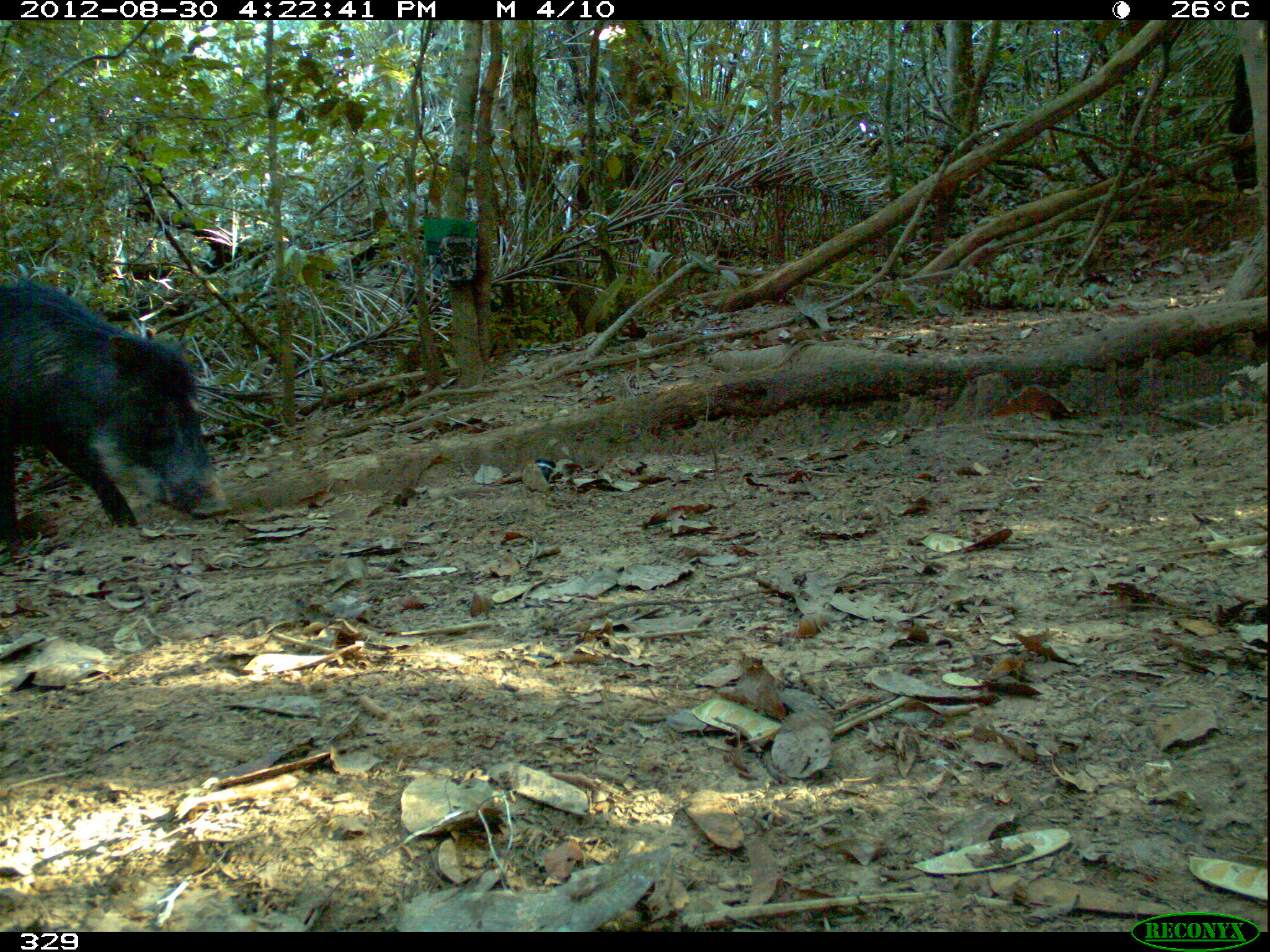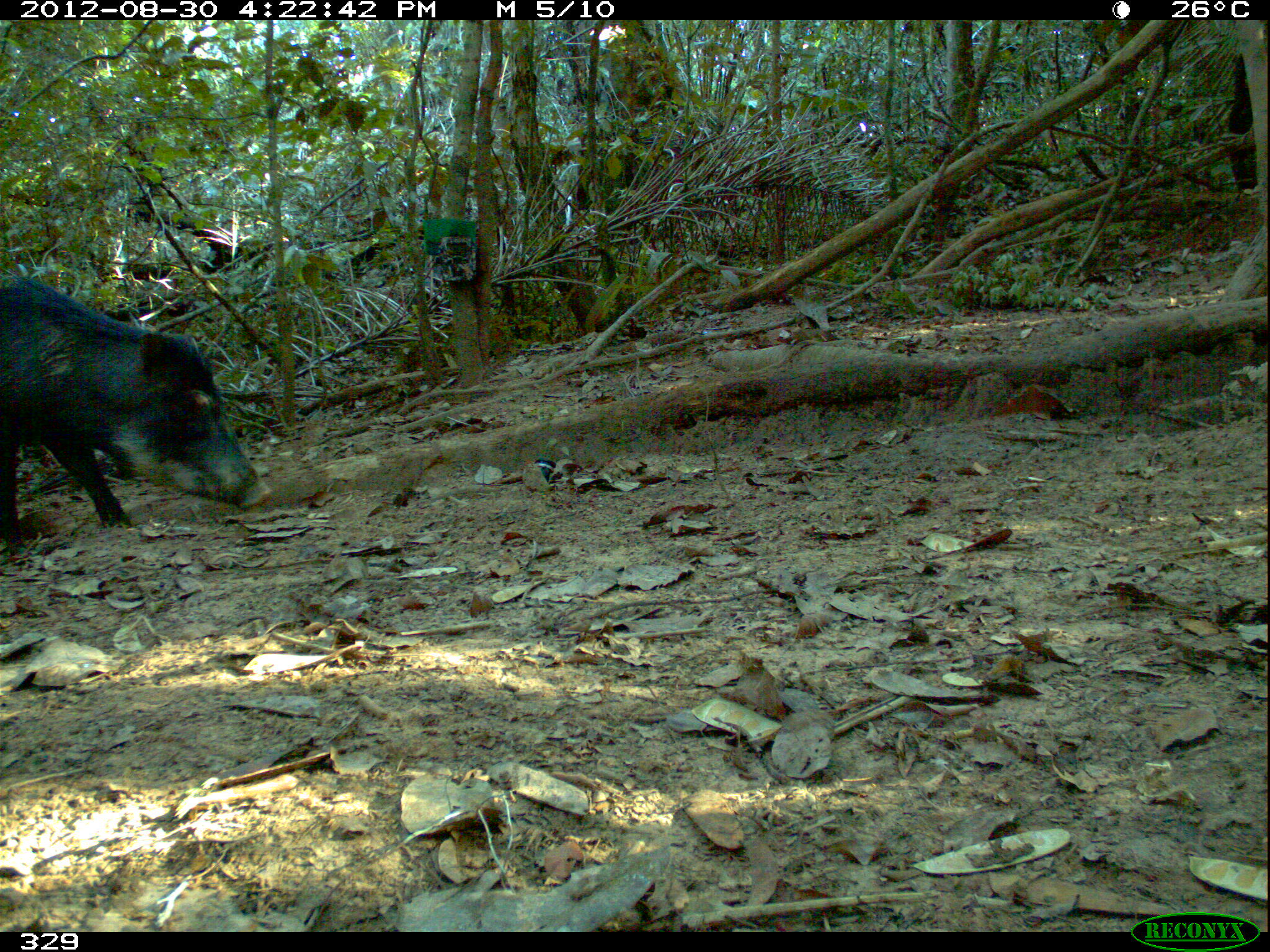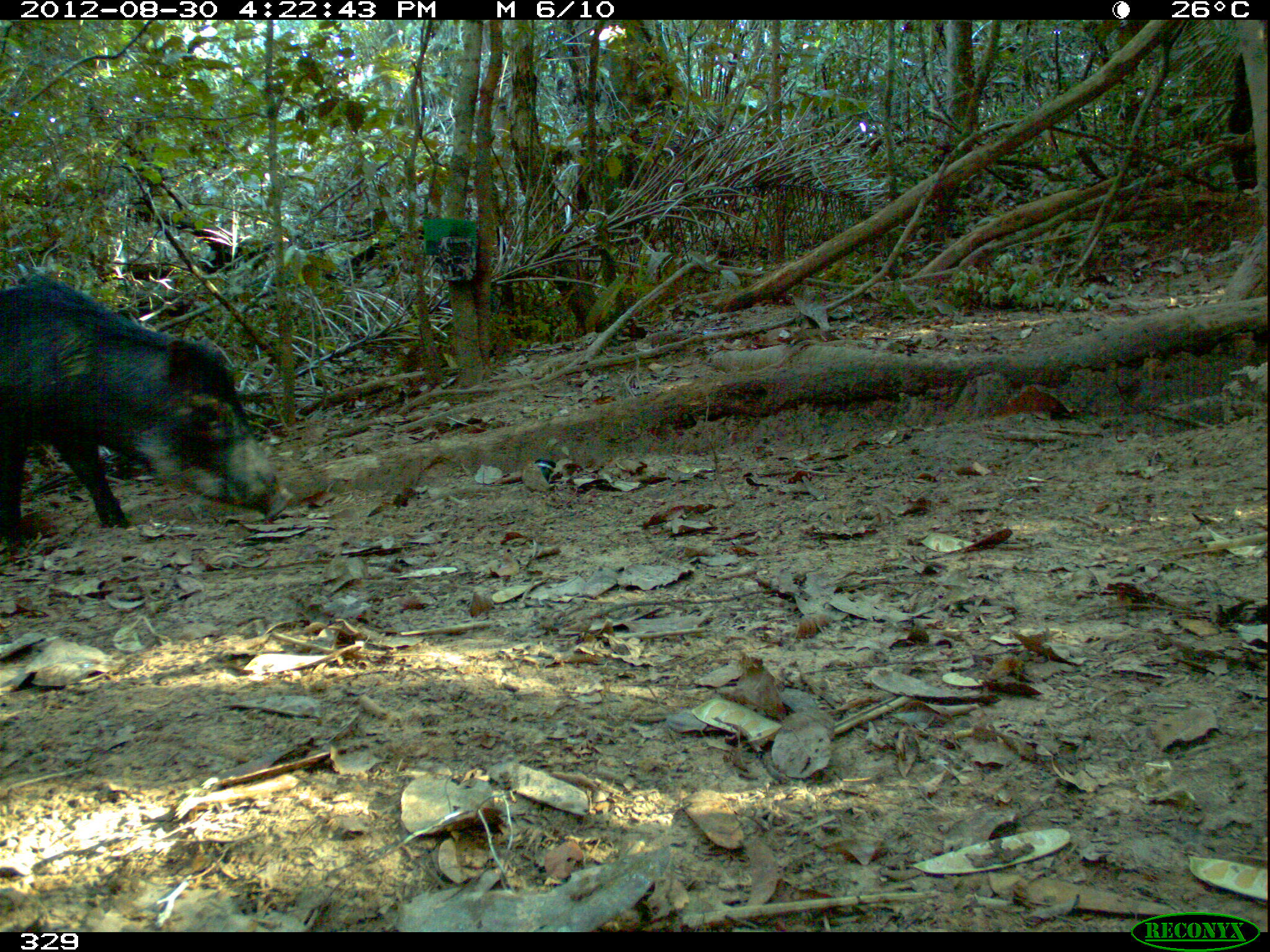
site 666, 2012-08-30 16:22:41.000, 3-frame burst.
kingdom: Animalia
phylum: Chordata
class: Mammalia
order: Artiodactyla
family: Tayassuidae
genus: Tayassu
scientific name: Tayassu pecari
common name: white-lipped peccary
Tayassu pecari (white-lipped peccary).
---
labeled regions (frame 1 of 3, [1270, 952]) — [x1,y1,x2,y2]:
tayassu pecari: [0,278,233,551]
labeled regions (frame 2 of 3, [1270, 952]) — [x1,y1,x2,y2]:
tayassu pecari: [0,272,273,556]